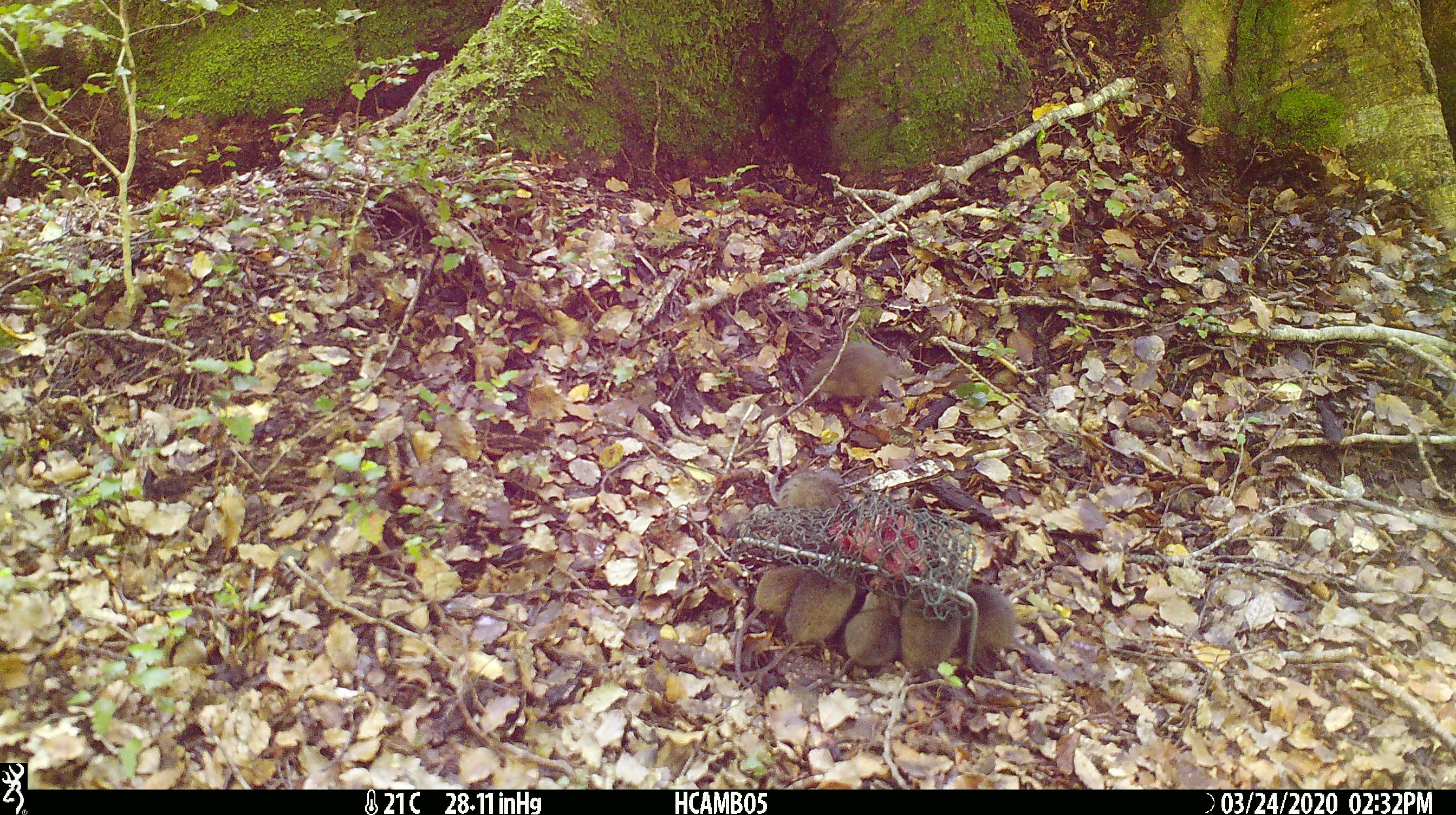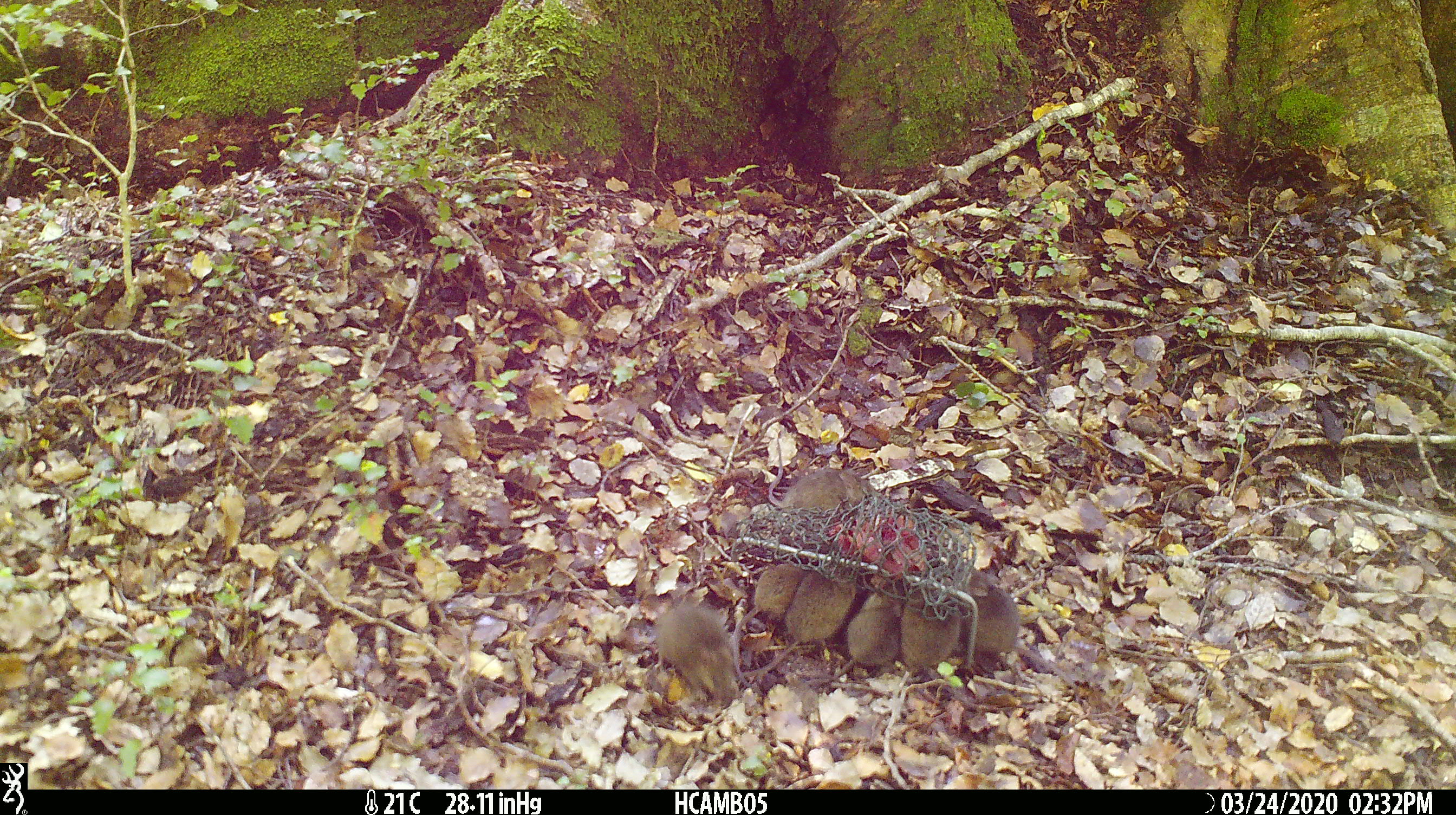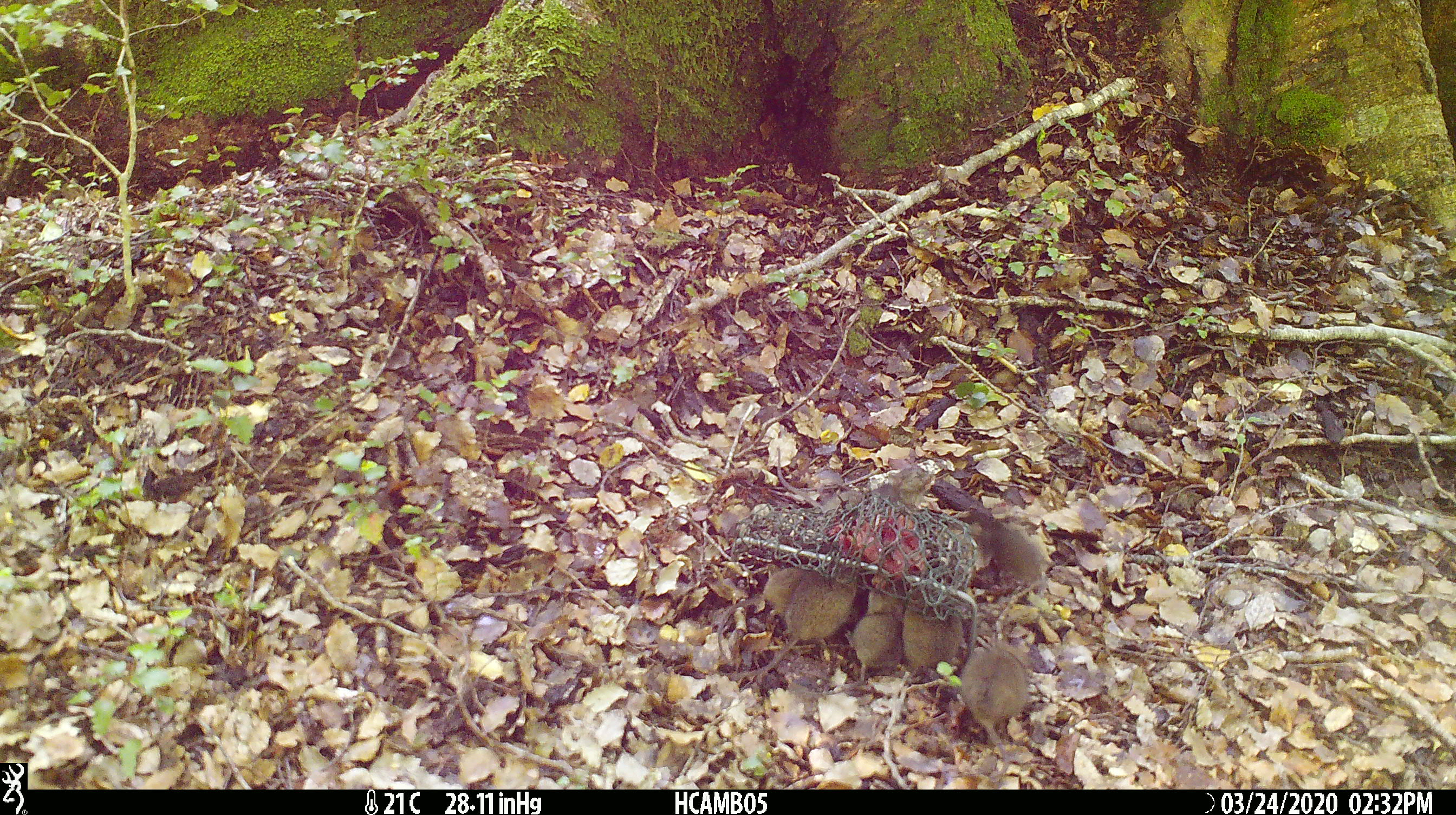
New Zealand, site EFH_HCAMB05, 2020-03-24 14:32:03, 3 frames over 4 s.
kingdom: Animalia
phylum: Chordata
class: Mammalia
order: Rodentia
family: Muridae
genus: Mus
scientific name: Mus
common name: mouse